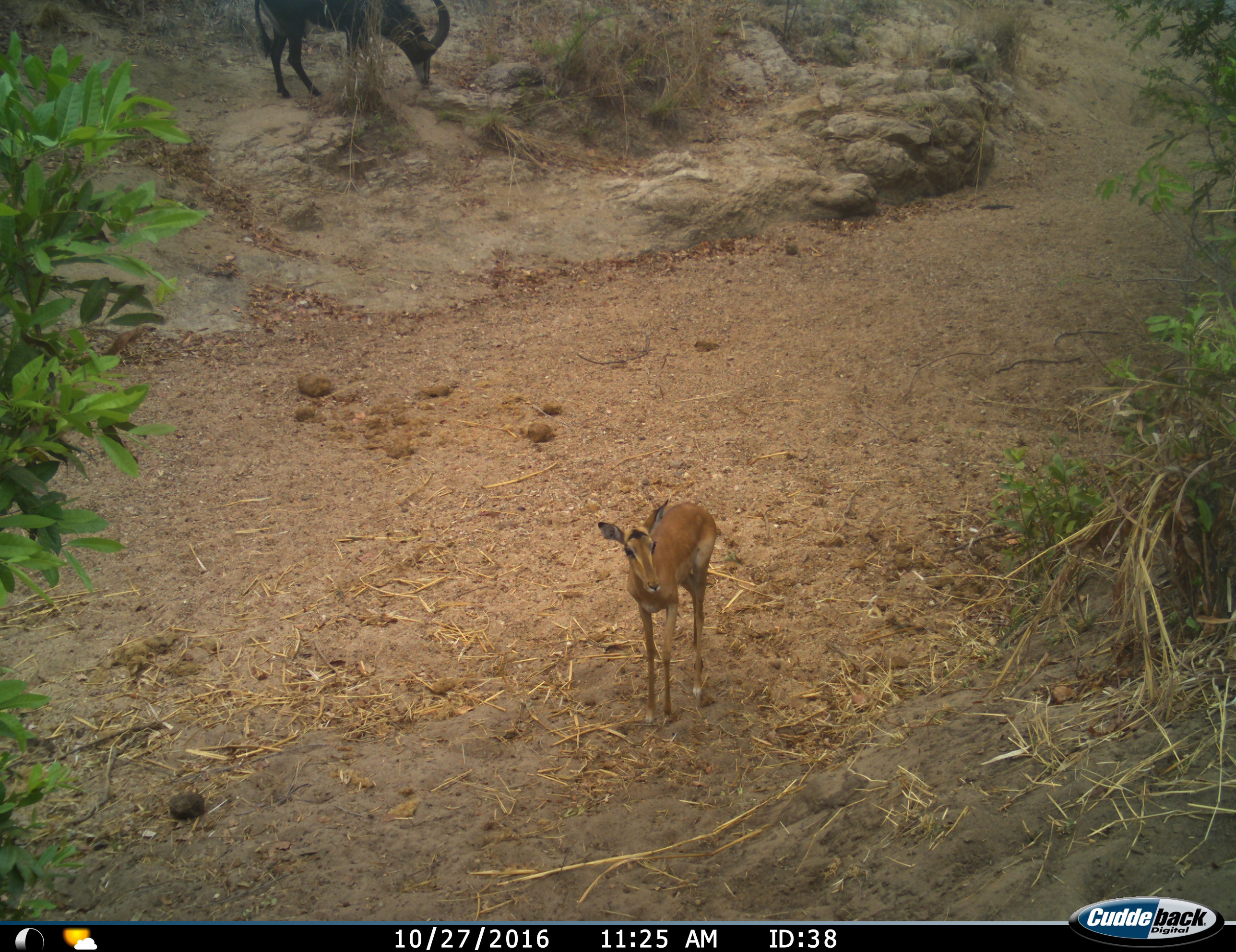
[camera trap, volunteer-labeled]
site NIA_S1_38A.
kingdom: Animalia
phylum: Chordata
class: Mammalia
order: Artiodactyla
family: Bovidae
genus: Aepyceros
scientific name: Aepyceros melampus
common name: impala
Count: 1.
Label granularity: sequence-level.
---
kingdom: Animalia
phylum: Chordata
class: Mammalia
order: Artiodactyla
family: Bovidae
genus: Hippotragus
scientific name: Hippotragus niger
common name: sable antelope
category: sable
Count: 1.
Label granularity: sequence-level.